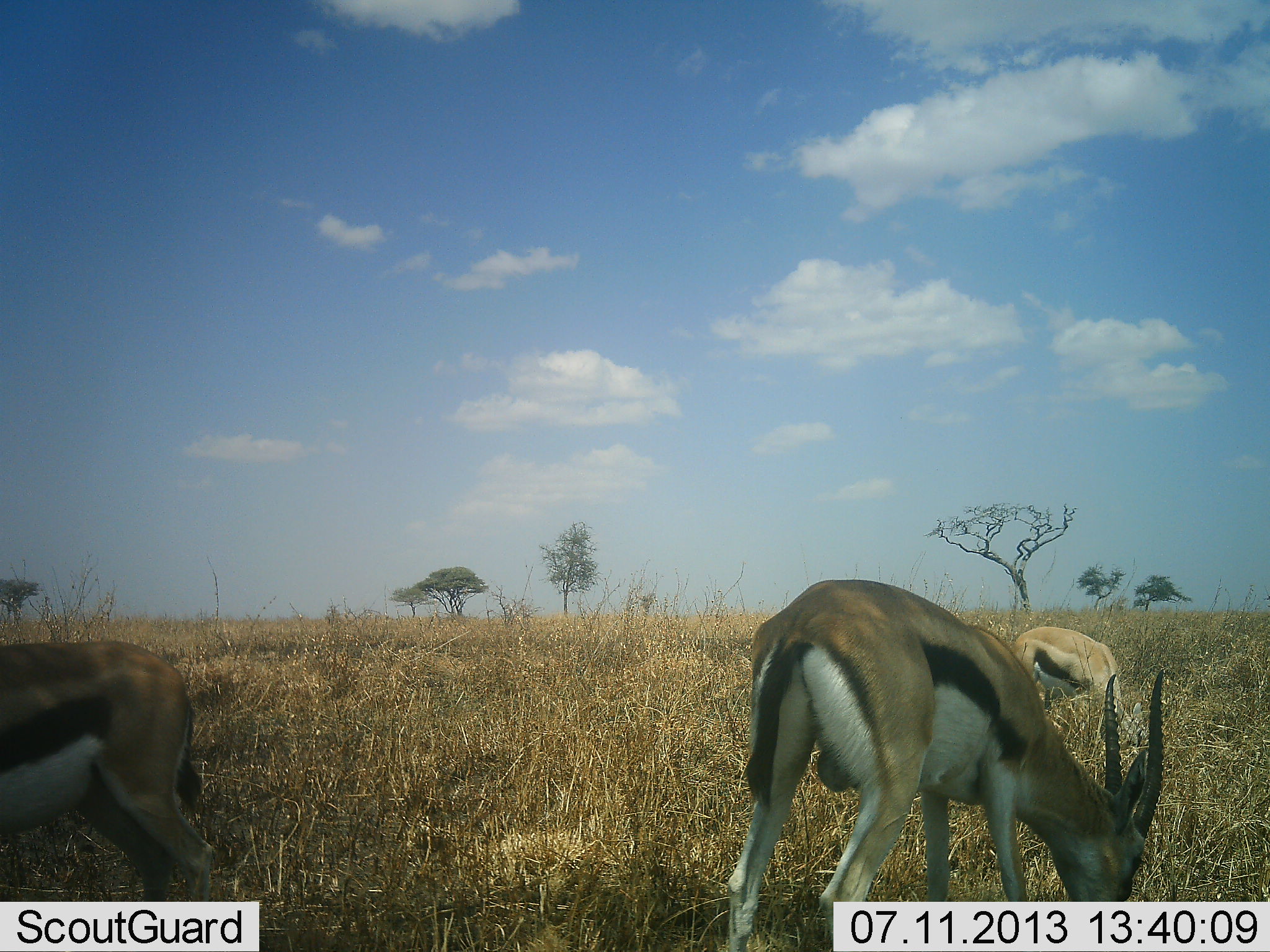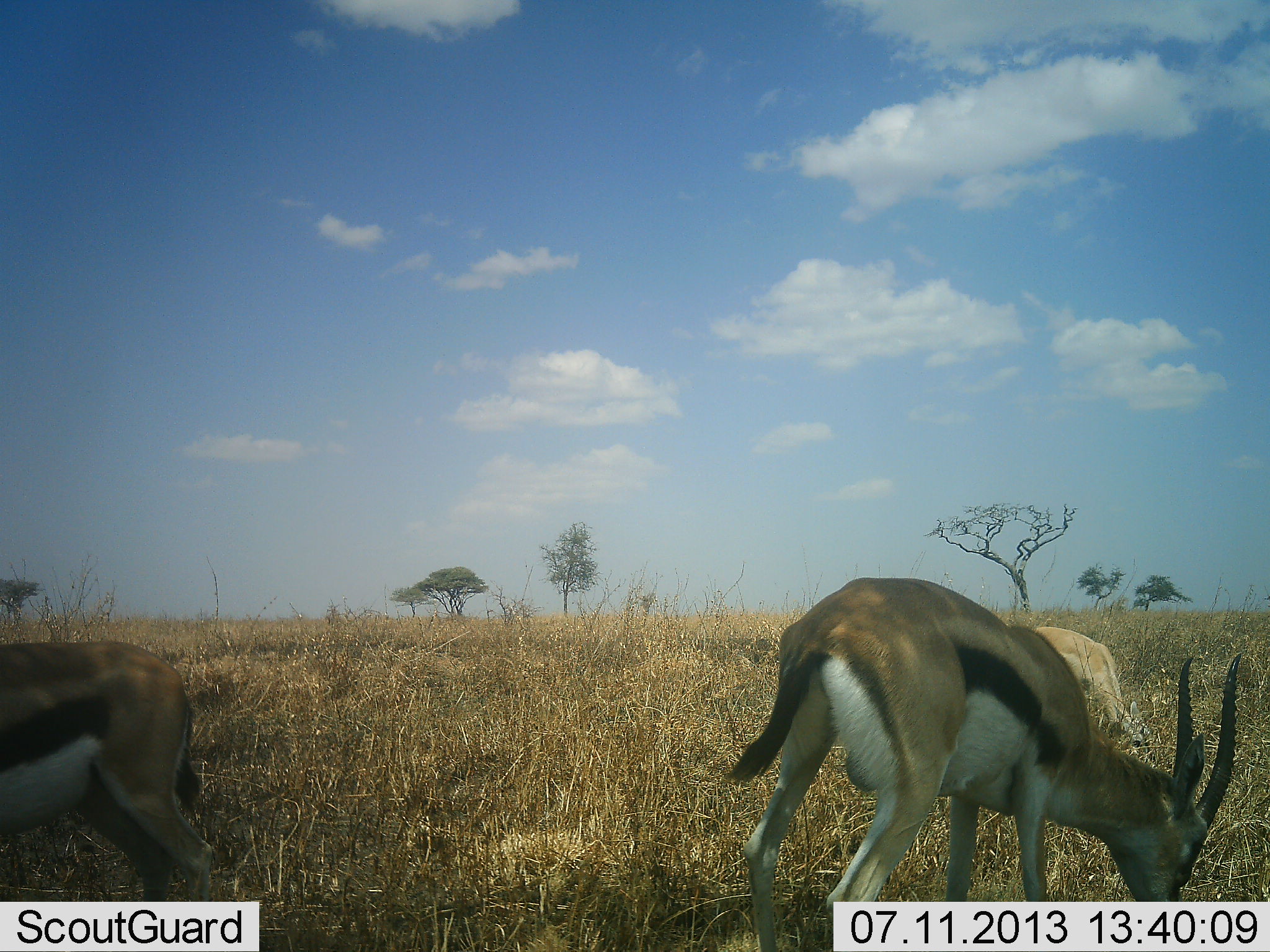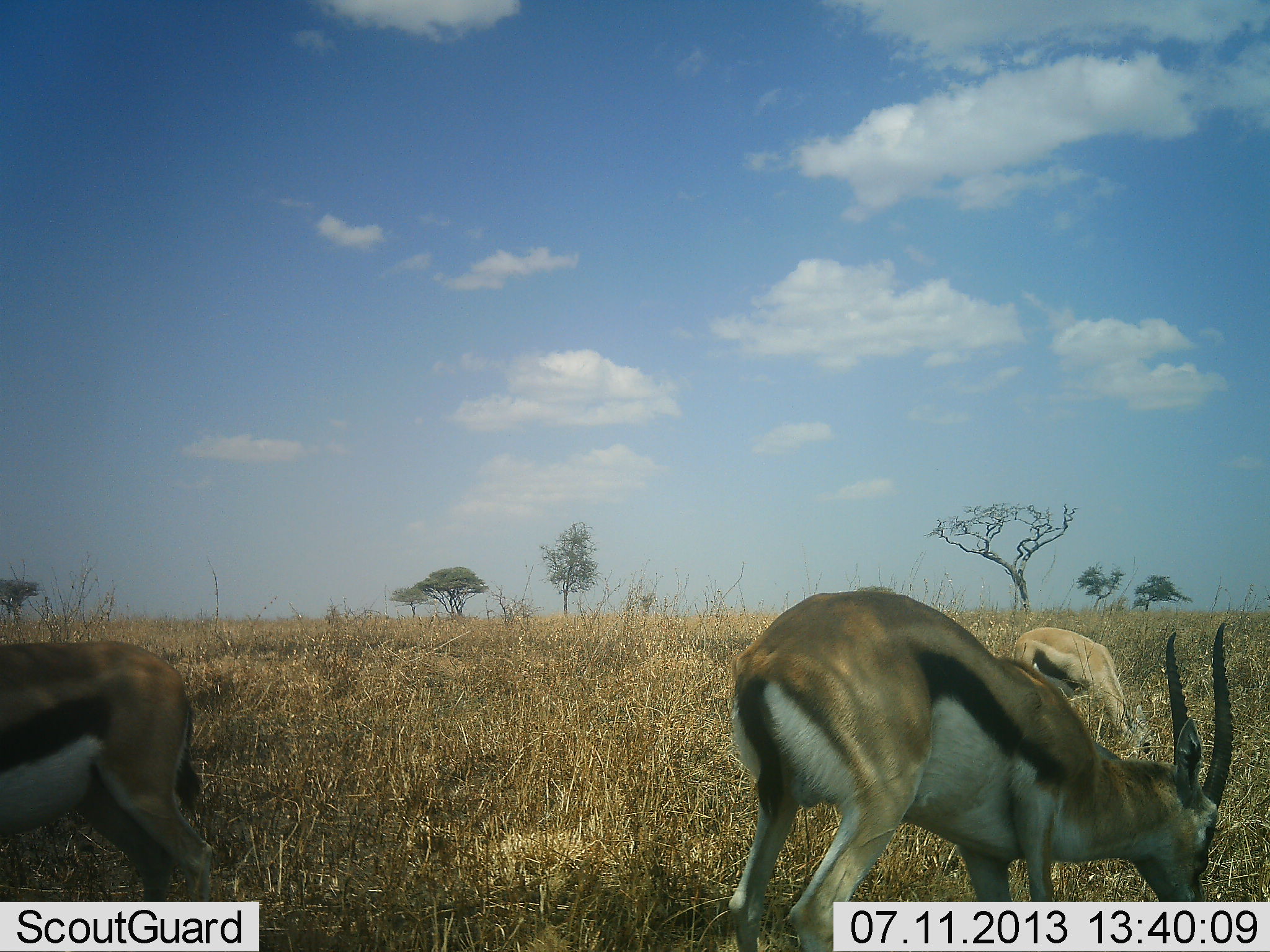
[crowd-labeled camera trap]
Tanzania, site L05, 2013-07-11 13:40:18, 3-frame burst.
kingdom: Animalia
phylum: Chordata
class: Mammalia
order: Artiodactyla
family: Bovidae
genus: Eudorcas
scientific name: Eudorcas thomsonii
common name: thomson's gazelle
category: gazellethomsons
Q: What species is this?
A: Gazellethomsons (thomson's gazelle) (Eudorcas thomsonii).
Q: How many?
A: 3.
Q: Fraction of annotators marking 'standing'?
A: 40%.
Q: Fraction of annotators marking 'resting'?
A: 0%.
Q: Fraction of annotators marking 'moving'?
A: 0%.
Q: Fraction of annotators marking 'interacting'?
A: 0%.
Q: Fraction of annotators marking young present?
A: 10%.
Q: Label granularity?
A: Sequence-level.